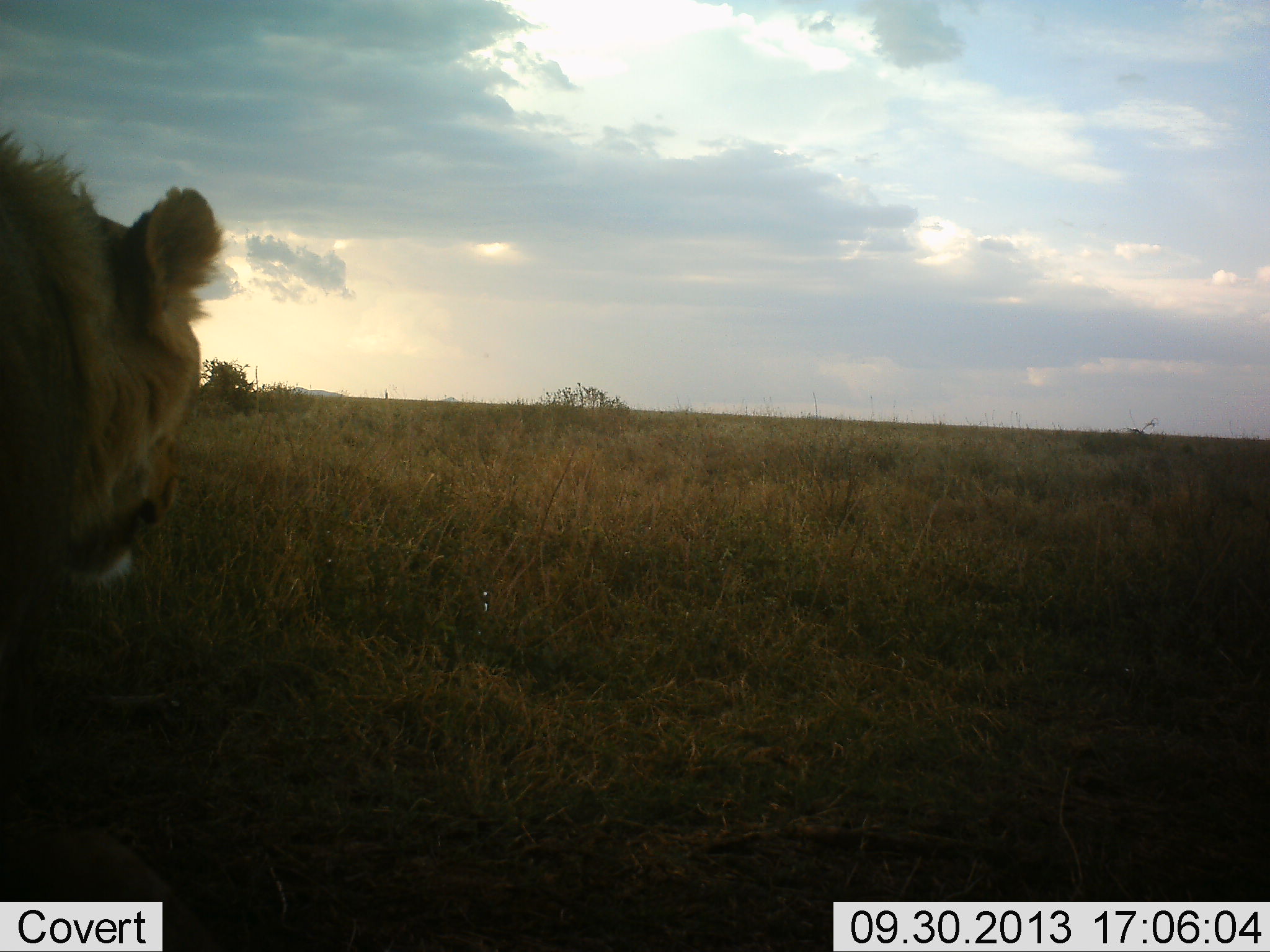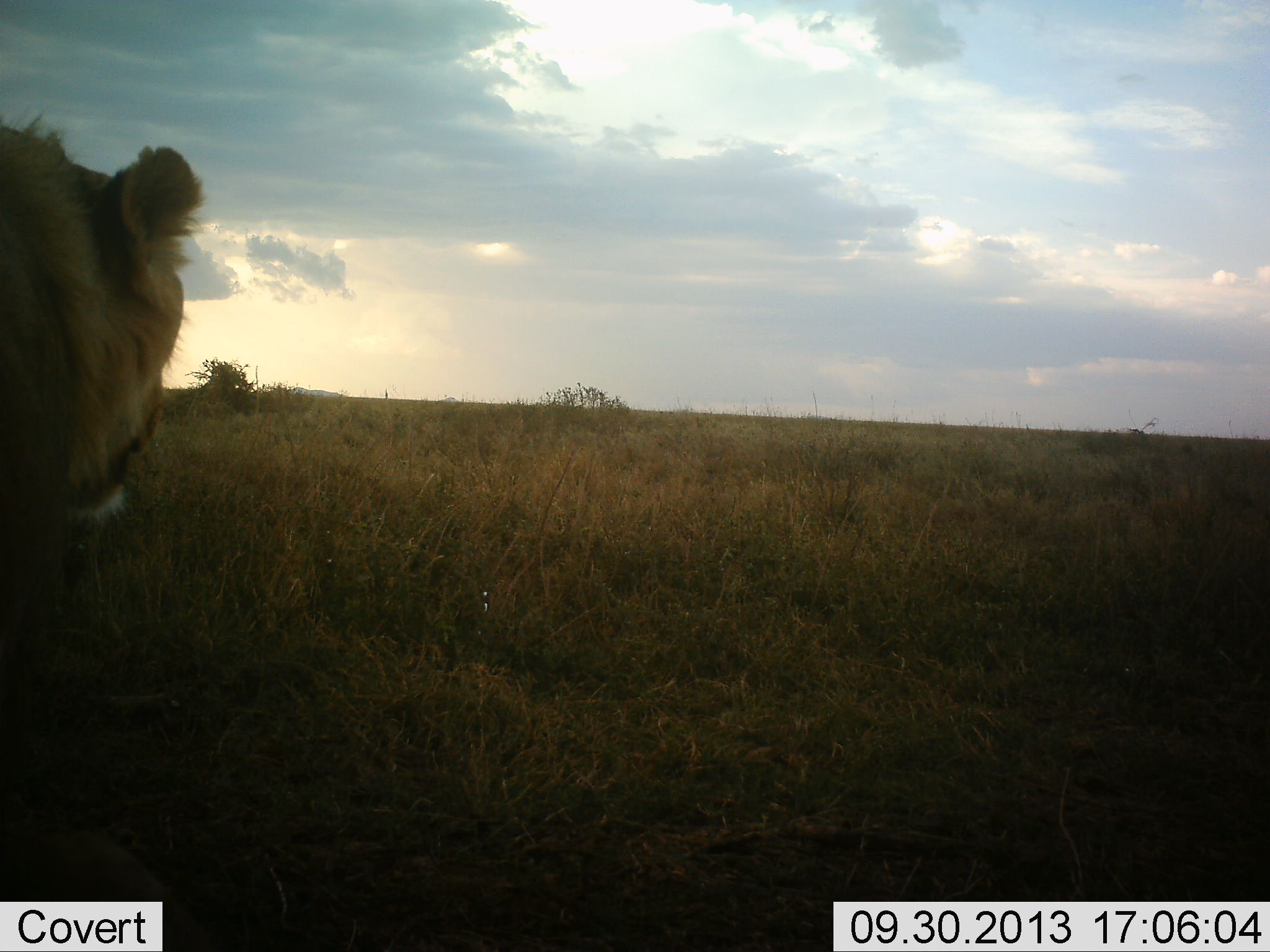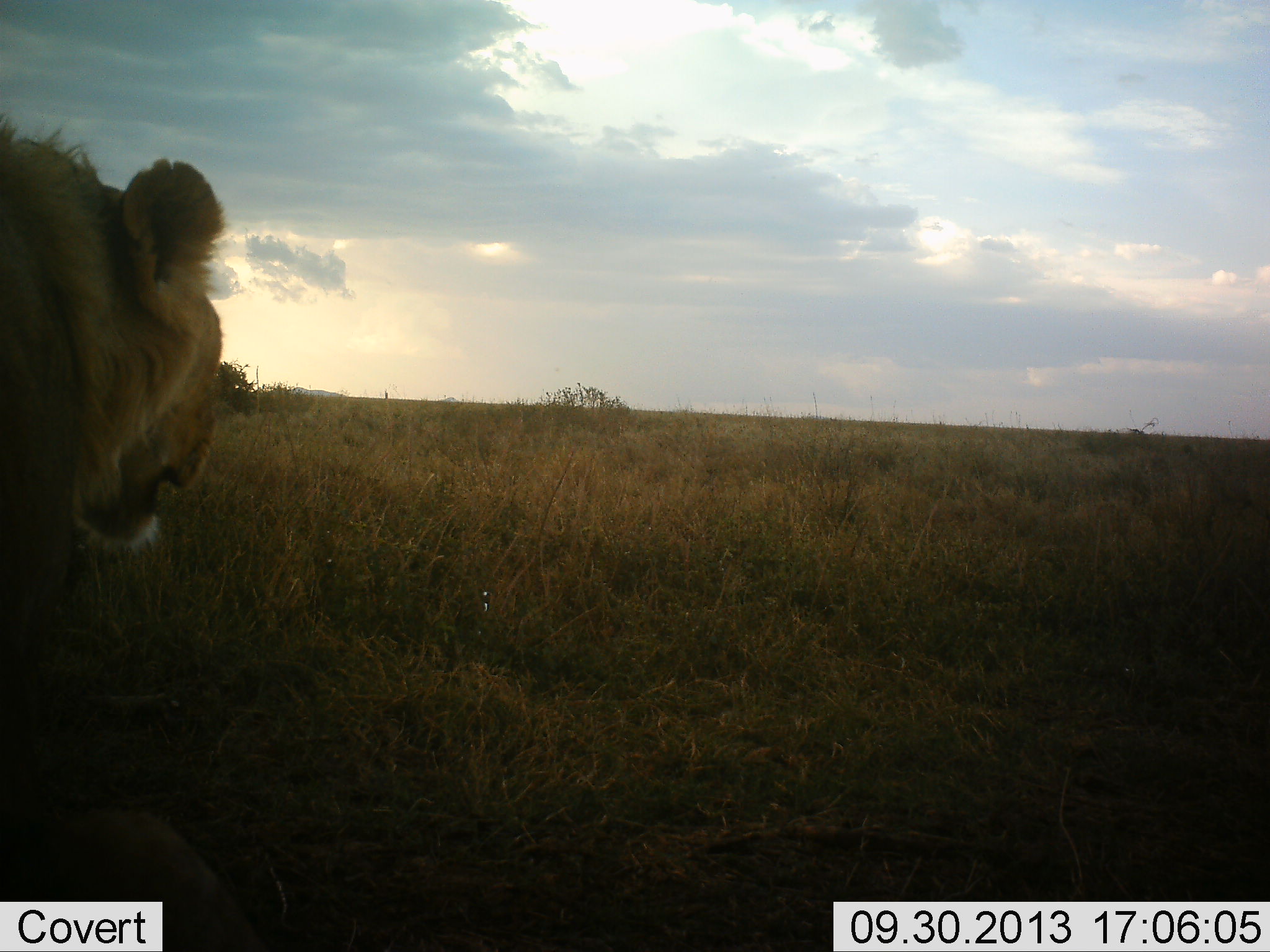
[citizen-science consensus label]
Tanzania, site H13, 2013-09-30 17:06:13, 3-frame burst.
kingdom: Animalia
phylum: Chordata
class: Mammalia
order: Carnivora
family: Felidae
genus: Panthera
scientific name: Panthera leo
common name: lion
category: lionfemale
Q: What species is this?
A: Lionfemale (lion) (Panthera leo).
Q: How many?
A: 1.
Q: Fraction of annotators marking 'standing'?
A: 73%.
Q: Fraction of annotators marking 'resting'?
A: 18%.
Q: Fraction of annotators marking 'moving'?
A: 9%.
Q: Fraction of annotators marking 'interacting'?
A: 0%.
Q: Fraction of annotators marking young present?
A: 0%.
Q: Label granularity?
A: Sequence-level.